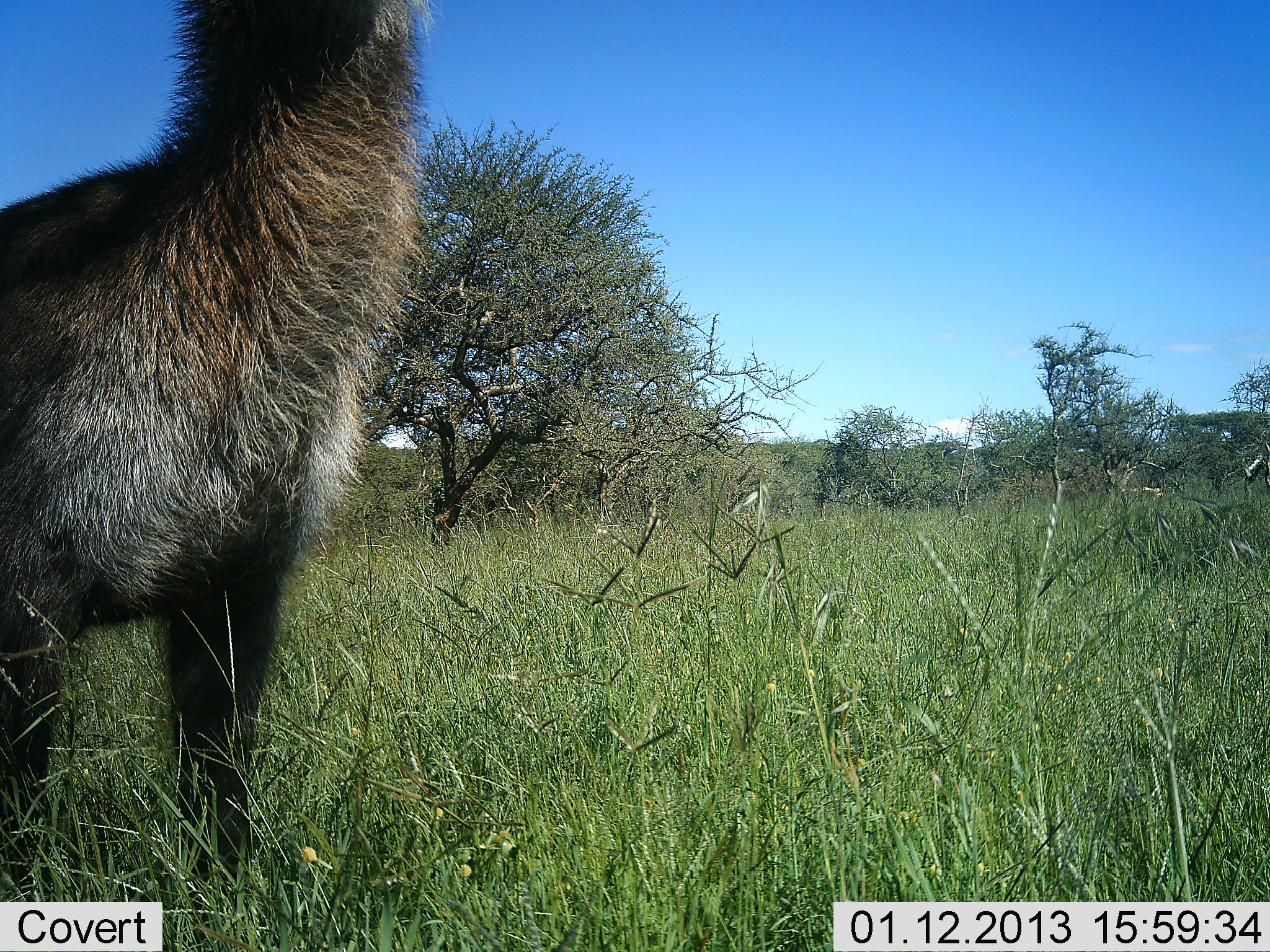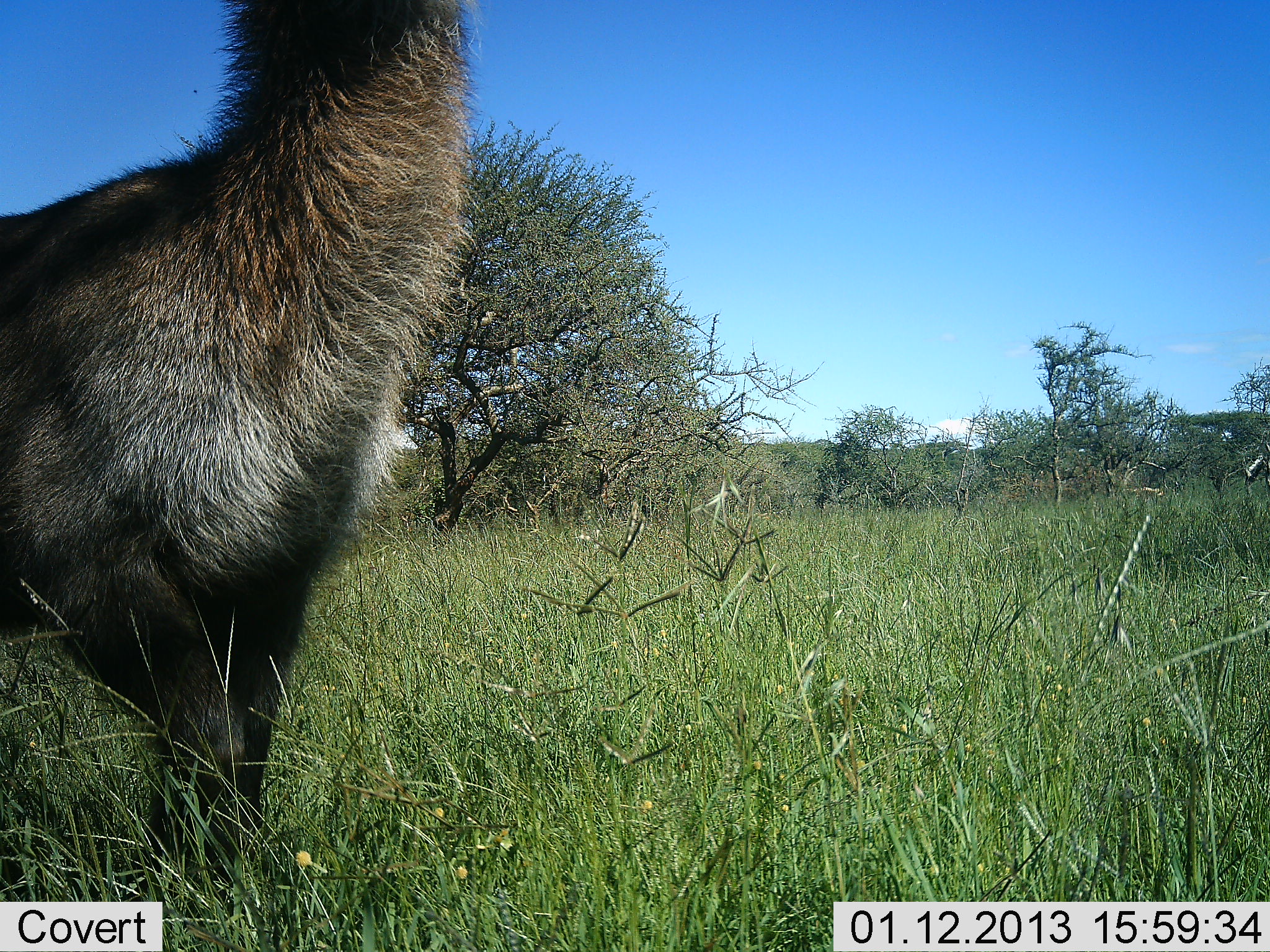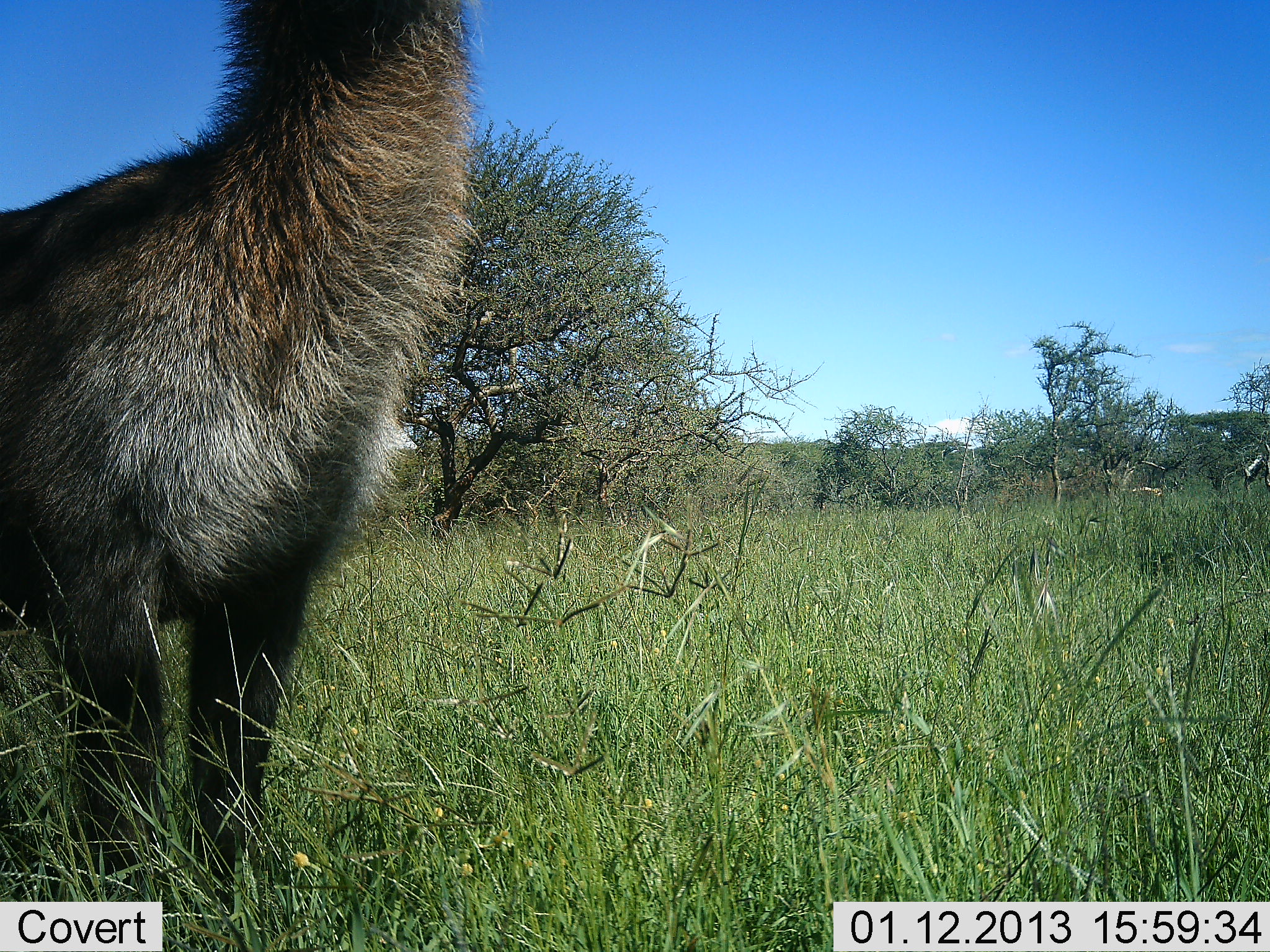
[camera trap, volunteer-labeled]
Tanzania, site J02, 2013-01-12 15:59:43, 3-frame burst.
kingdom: Animalia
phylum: Chordata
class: Mammalia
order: Artiodactyla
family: Bovidae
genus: Kobus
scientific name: Kobus ellipsiprymnus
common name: waterbuck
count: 1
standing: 85%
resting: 0%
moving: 15%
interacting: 0%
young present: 0%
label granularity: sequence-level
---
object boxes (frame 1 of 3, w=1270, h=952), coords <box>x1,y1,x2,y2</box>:
animal: <box>0,1,440,885</box>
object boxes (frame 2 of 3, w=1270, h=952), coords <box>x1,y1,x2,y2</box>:
animal: <box>0,0,478,886</box>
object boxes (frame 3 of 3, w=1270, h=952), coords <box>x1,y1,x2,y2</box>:
animal: <box>0,0,478,886</box>